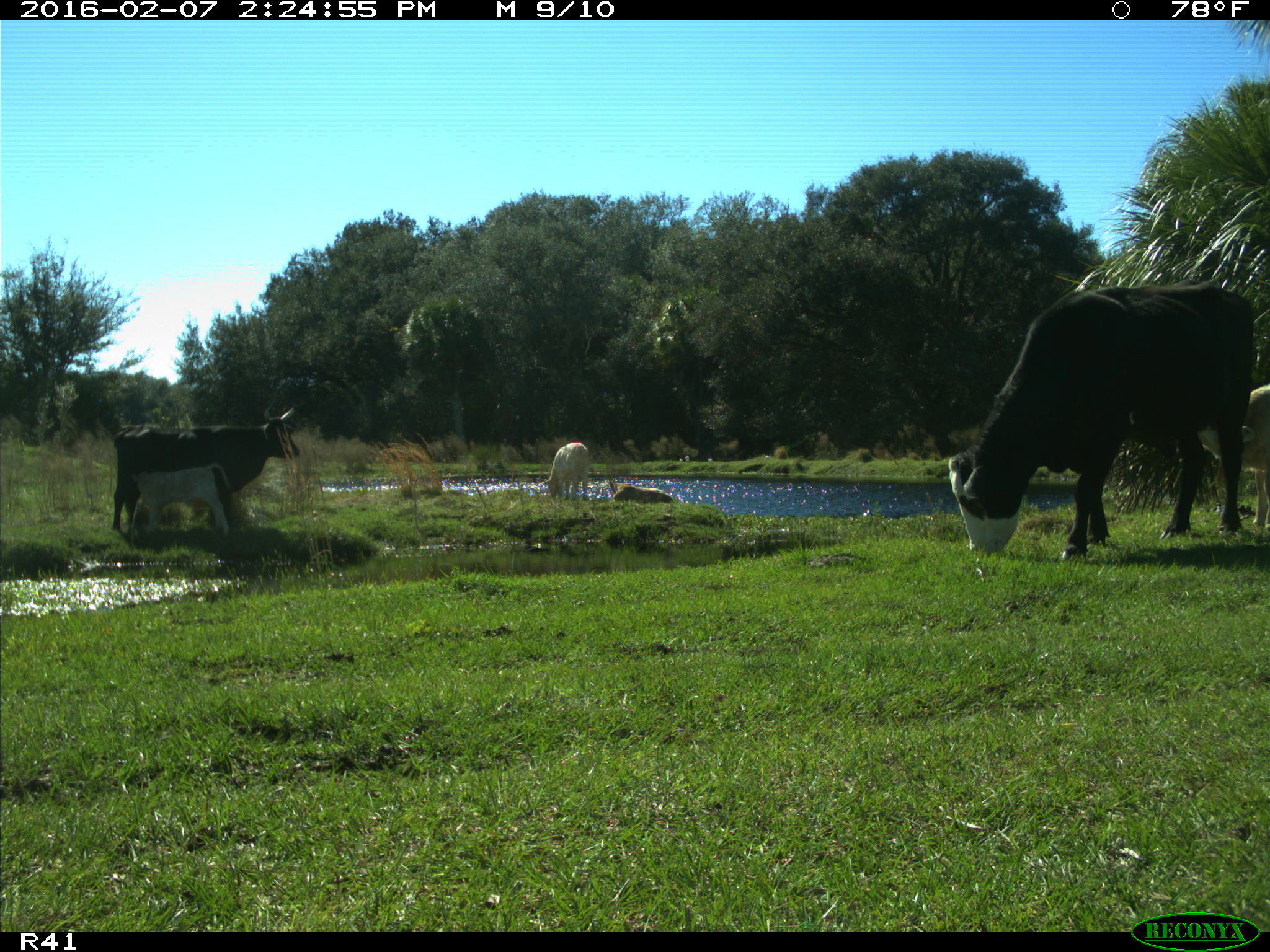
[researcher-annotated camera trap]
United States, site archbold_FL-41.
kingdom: Animalia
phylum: Chordata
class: Mammalia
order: Artiodactyla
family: Bovidae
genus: Bos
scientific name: Bos taurus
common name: domestic cow